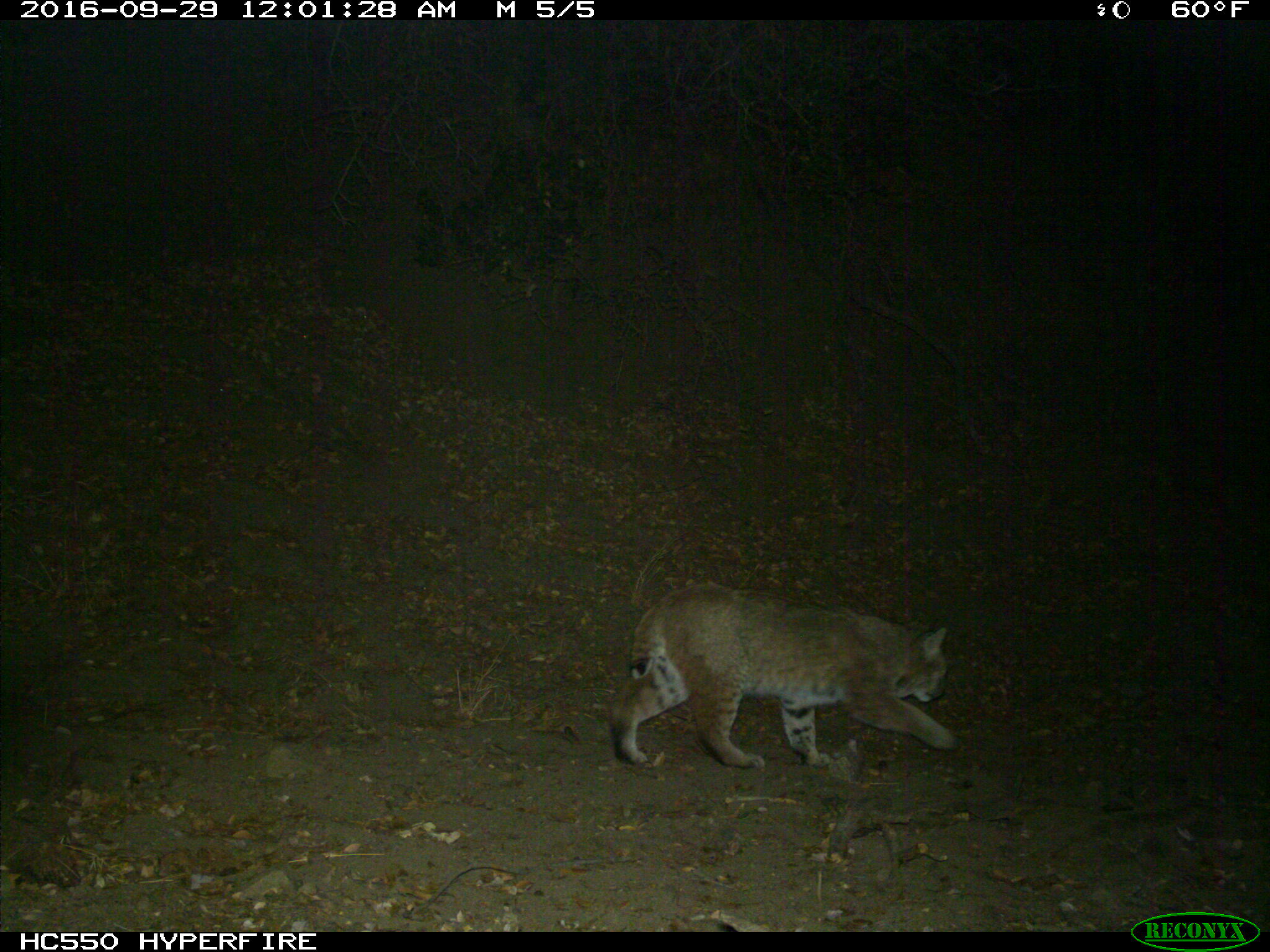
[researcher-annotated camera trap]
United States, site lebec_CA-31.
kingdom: Animalia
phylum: Chordata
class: Mammalia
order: Carnivora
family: Felidae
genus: Lynx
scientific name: Lynx rufus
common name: bobcat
Lynx rufus (bobcat).